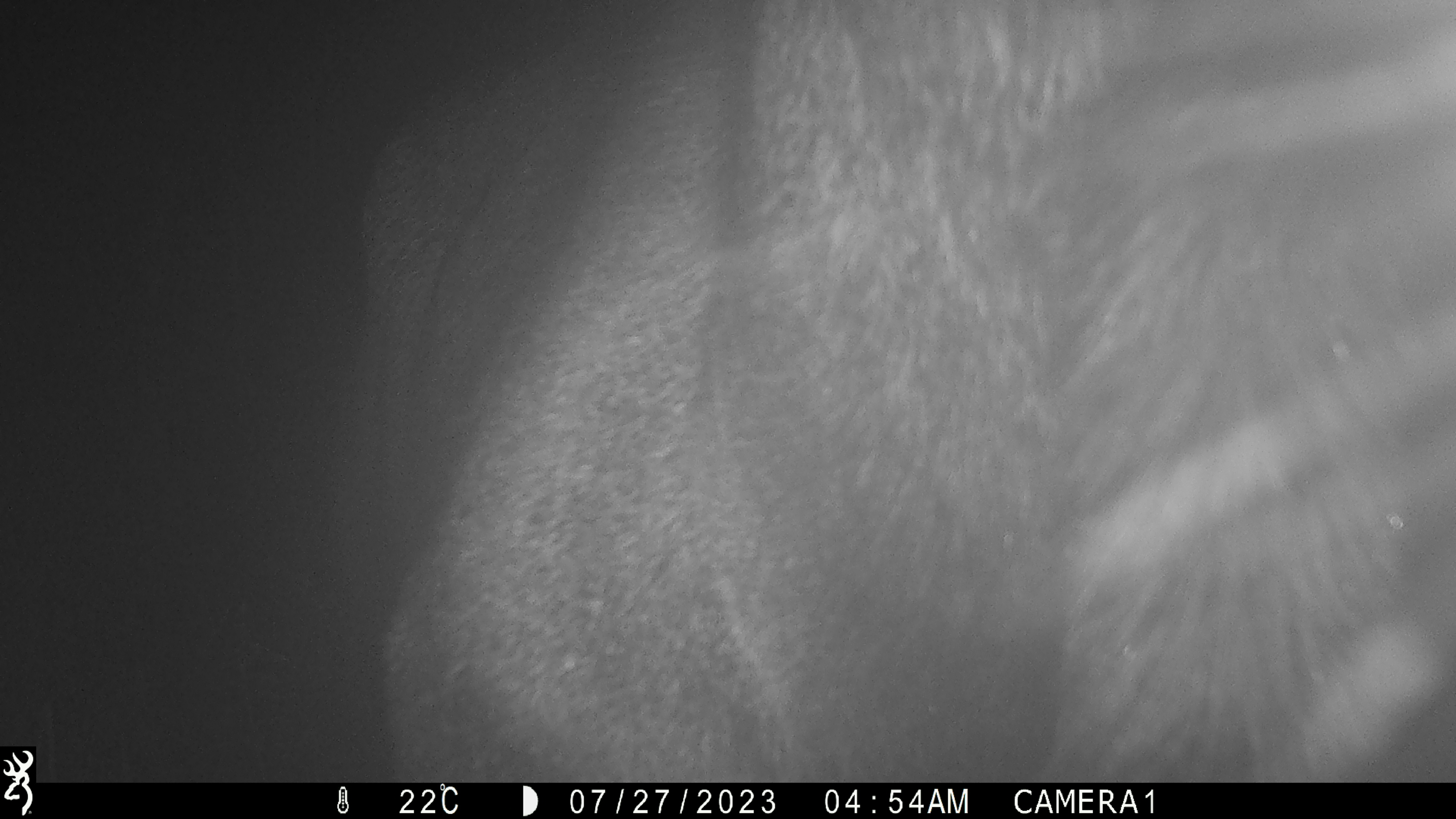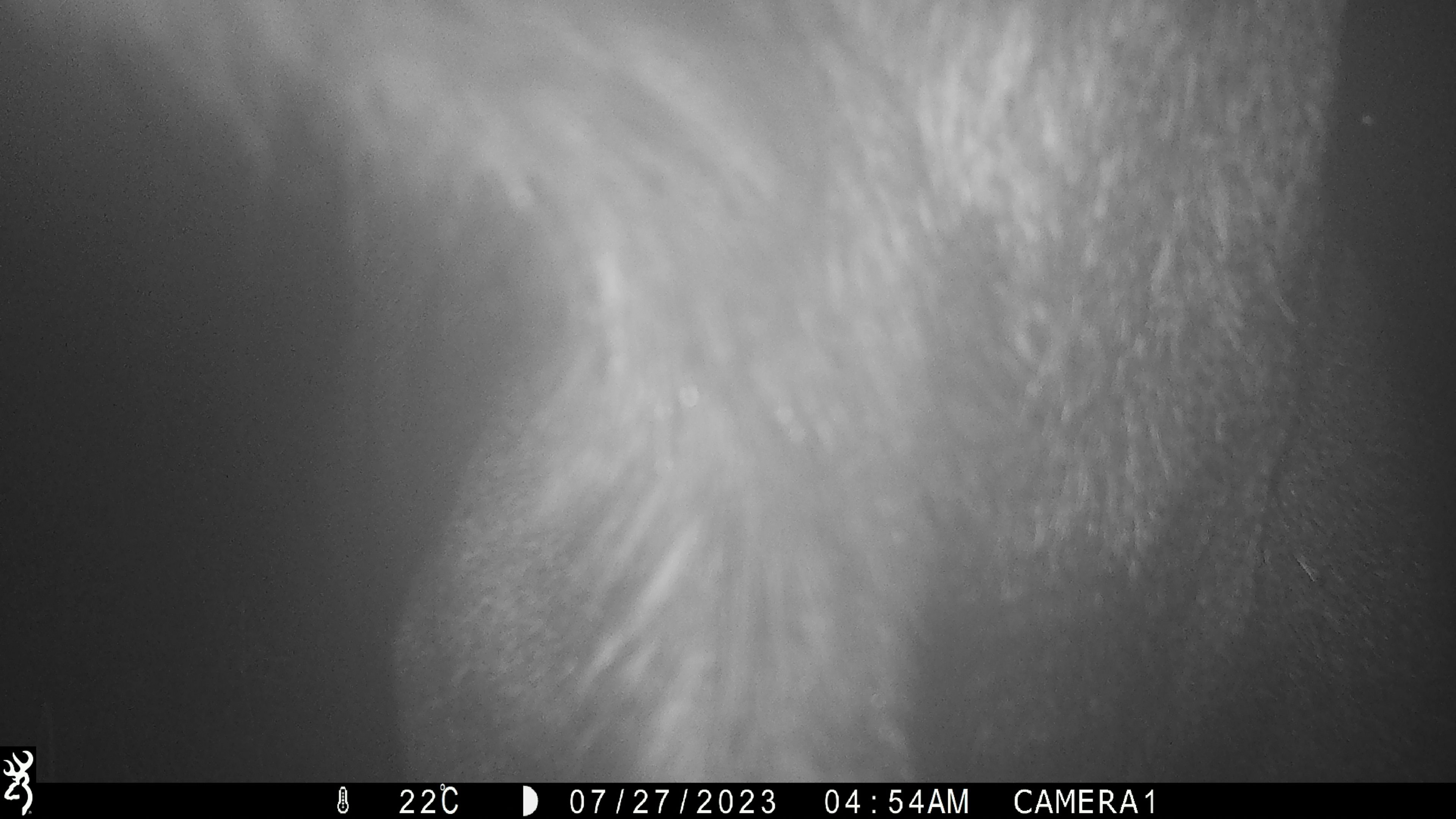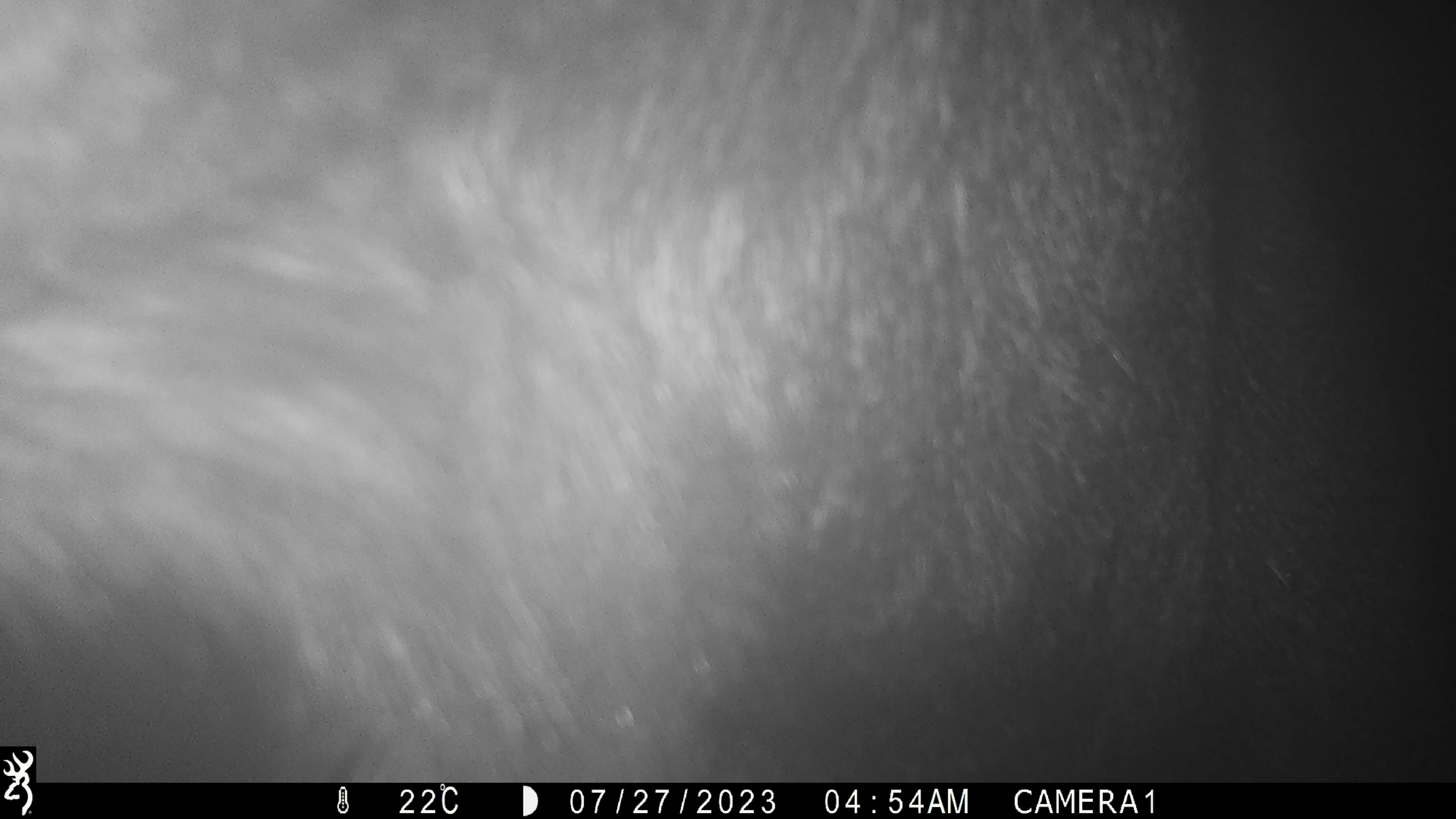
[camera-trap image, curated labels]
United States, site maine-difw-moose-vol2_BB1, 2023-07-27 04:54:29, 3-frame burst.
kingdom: Animalia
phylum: Chordata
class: Mammalia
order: Artiodactyla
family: Cervidae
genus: Alces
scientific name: Alces alces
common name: moose